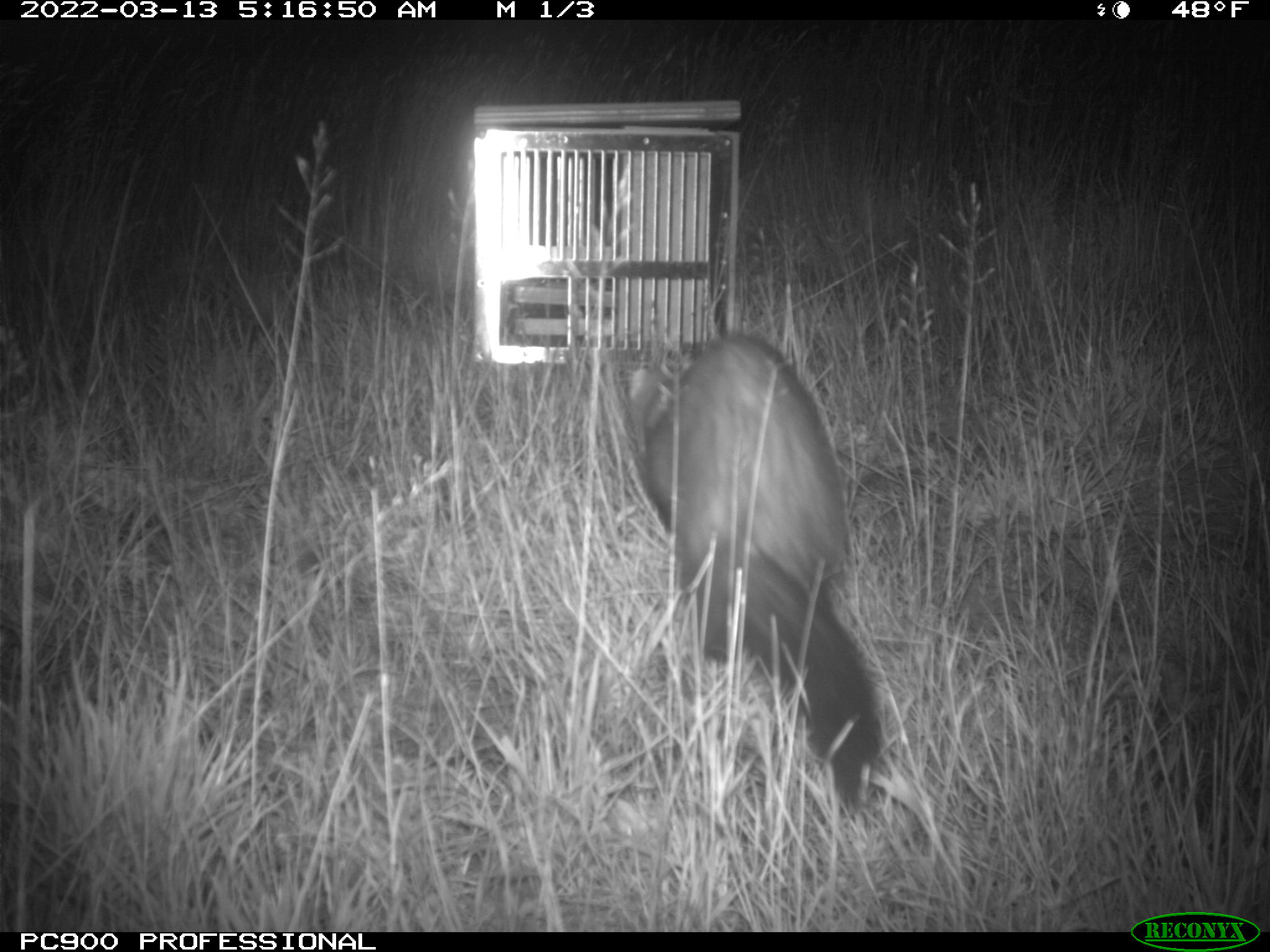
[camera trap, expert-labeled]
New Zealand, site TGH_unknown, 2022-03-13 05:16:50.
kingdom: Animalia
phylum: Chordata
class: Mammalia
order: Carnivora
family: Mustelidae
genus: Mustela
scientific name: Mustela furo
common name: ferret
Ferret (Mustela furo).